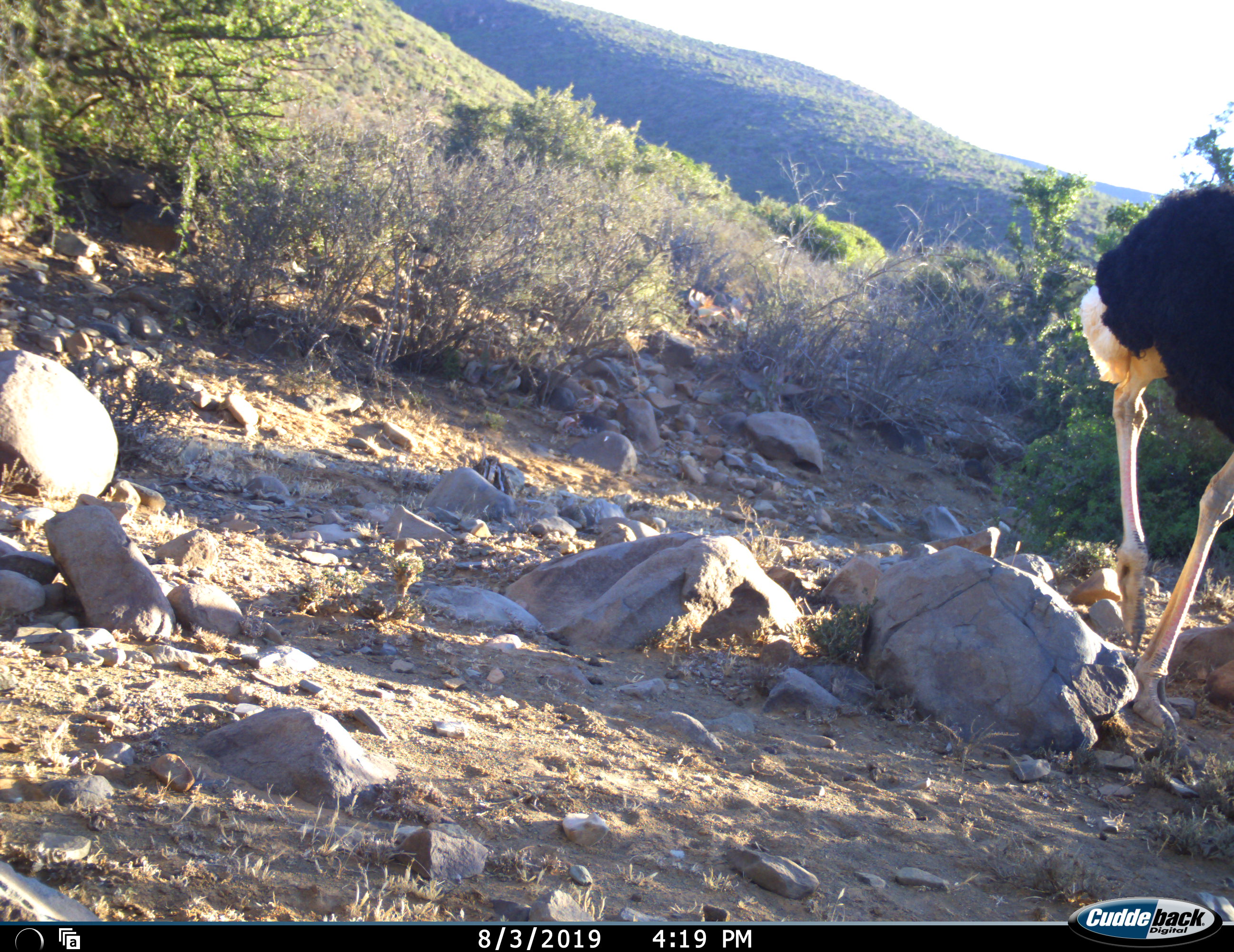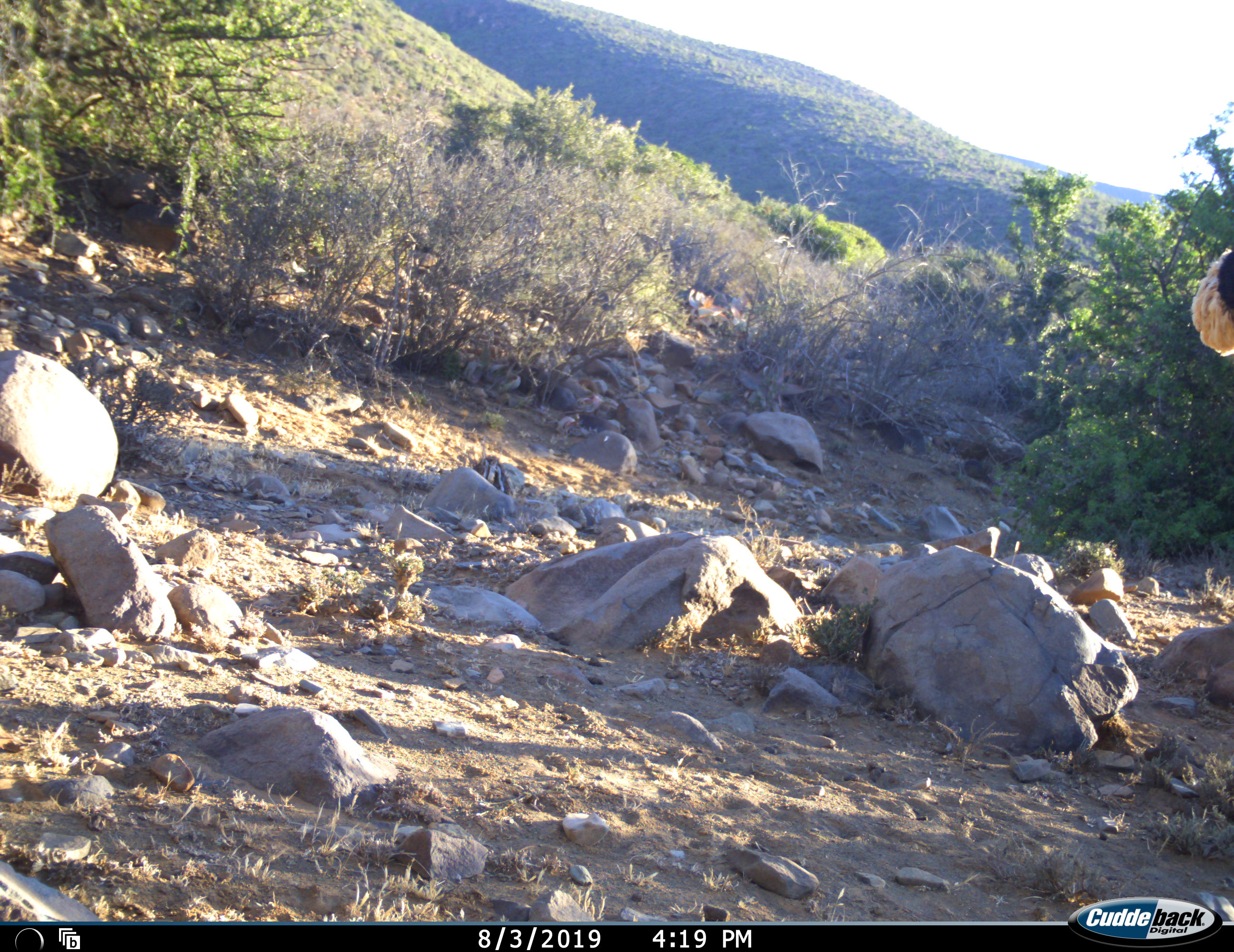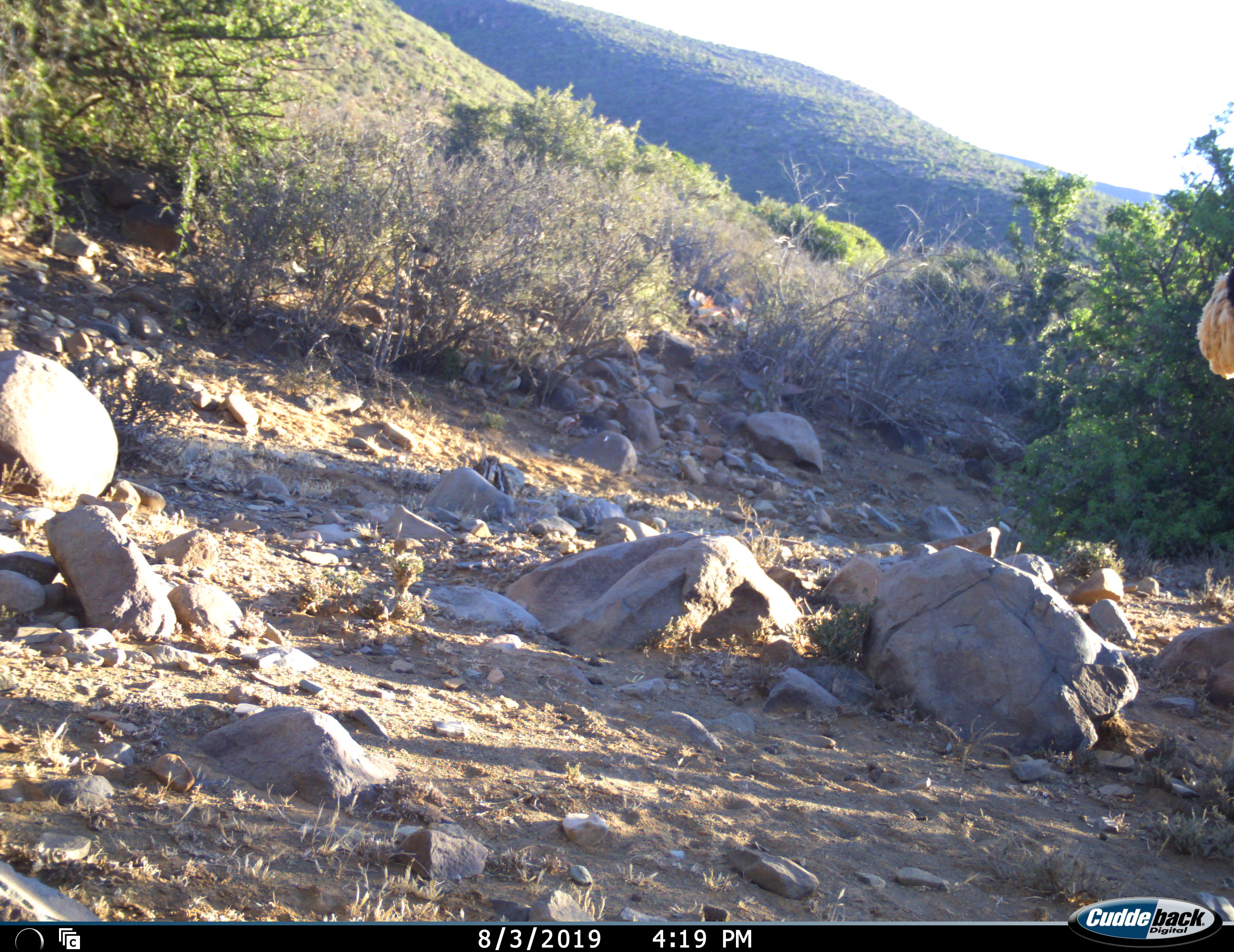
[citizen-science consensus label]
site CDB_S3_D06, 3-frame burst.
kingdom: Animalia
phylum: Chordata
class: Aves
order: Struthioniformes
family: Struthionidae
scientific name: Struthionidae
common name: ostrich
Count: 1.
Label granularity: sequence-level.